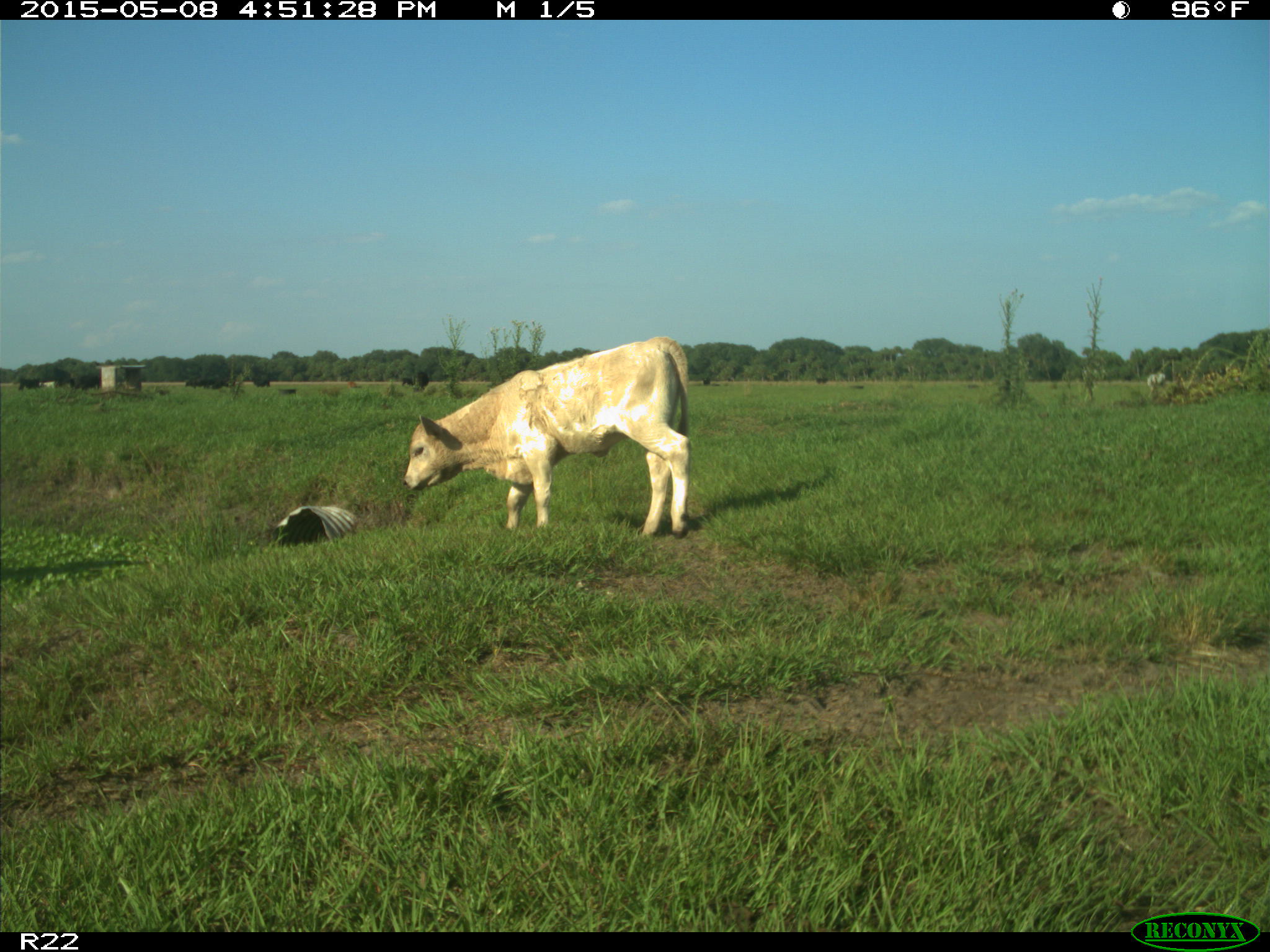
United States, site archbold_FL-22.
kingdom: Animalia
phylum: Chordata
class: Mammalia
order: Artiodactyla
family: Bovidae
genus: Bos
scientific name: Bos taurus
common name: domestic cow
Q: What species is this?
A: Bos taurus (domestic cow).